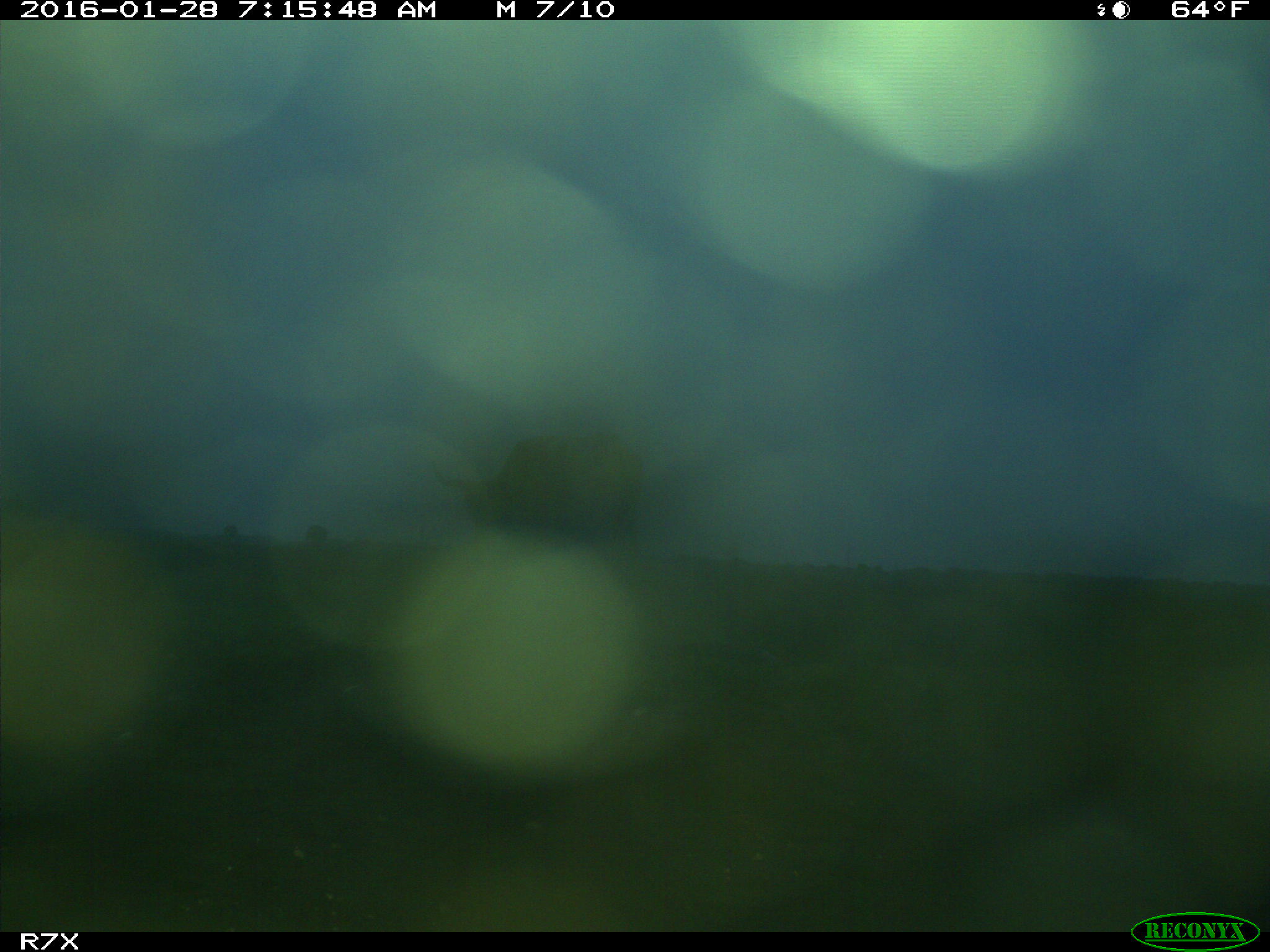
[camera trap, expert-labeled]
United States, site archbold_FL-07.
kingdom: Animalia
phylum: Chordata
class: Mammalia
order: Artiodactyla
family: Bovidae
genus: Bos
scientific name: Bos taurus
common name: domestic cow